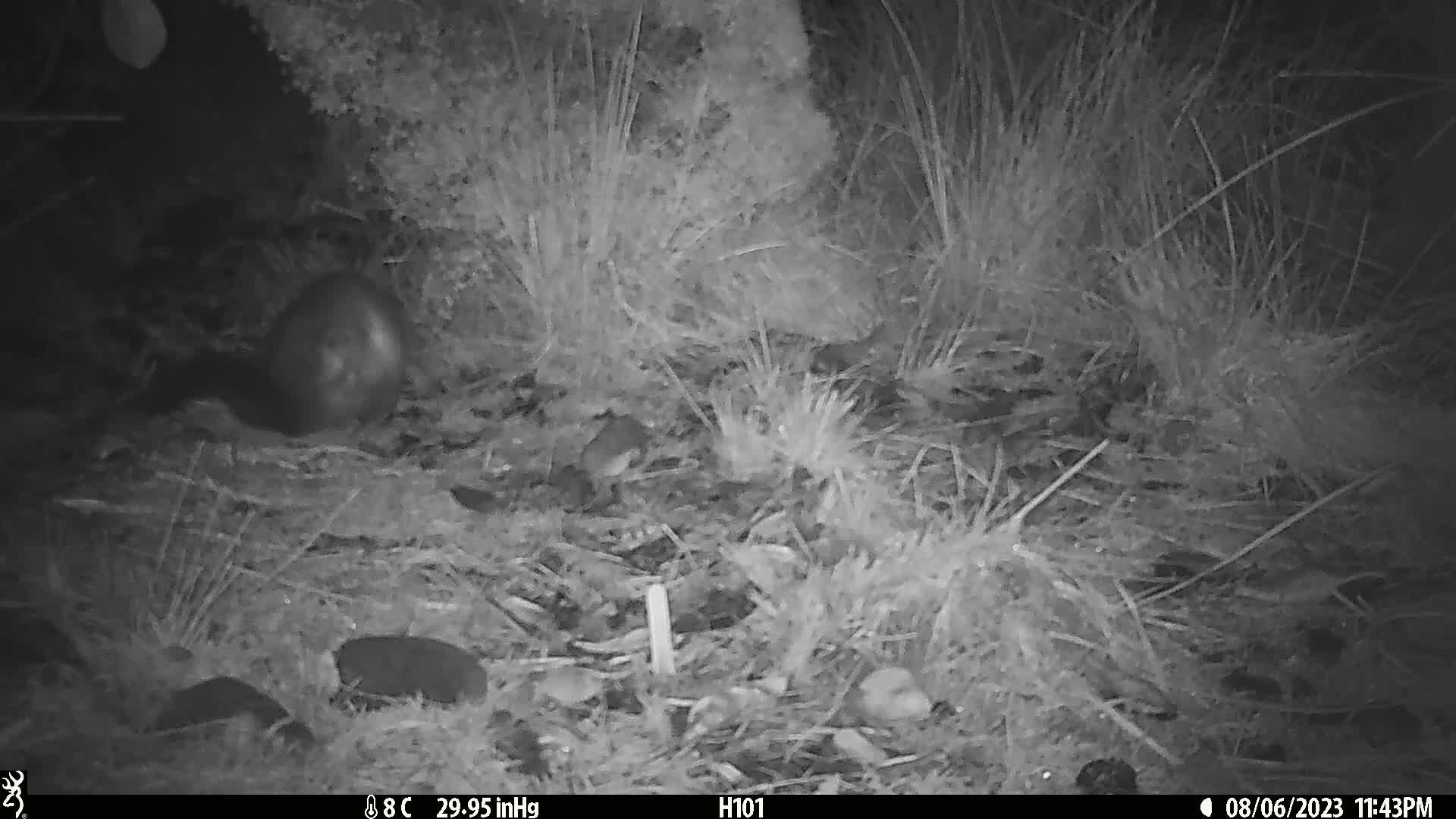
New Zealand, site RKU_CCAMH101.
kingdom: Animalia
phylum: Chordata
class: Mammalia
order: Diprotodontia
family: Phalangeridae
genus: Trichosurus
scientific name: Trichosurus vulpecula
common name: common brushtail possum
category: possum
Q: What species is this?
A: Possum (common brushtail possum) (Trichosurus vulpecula).